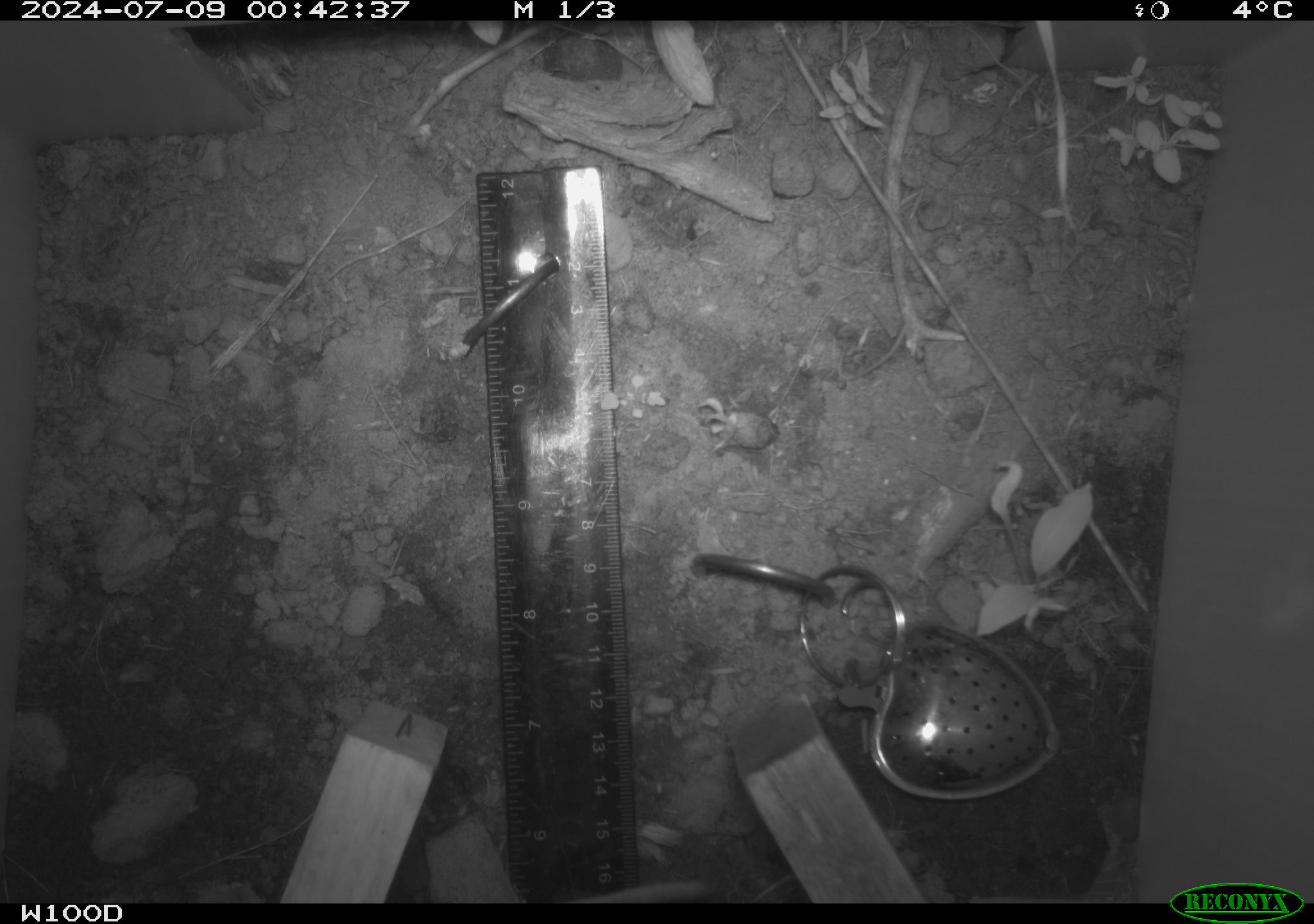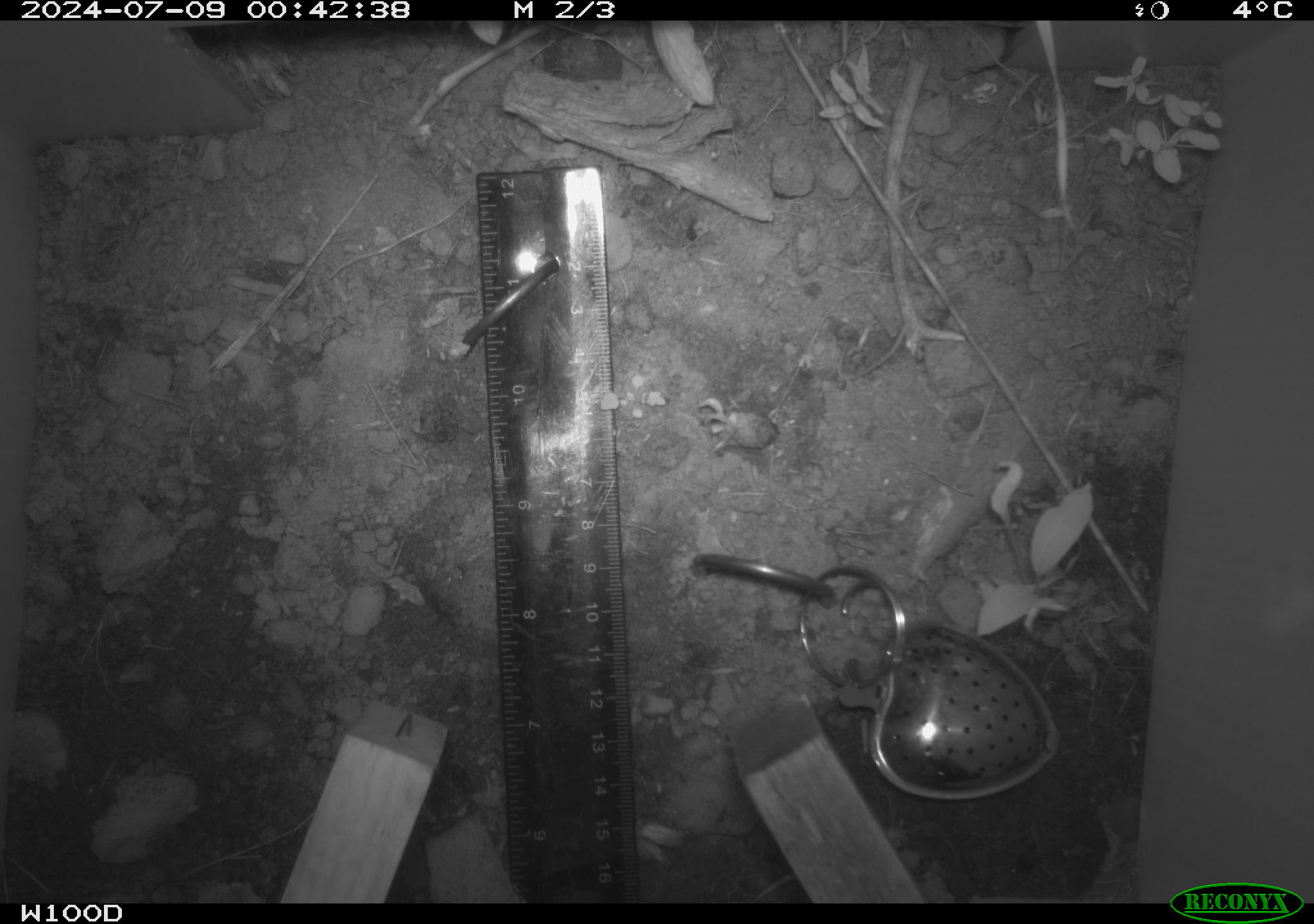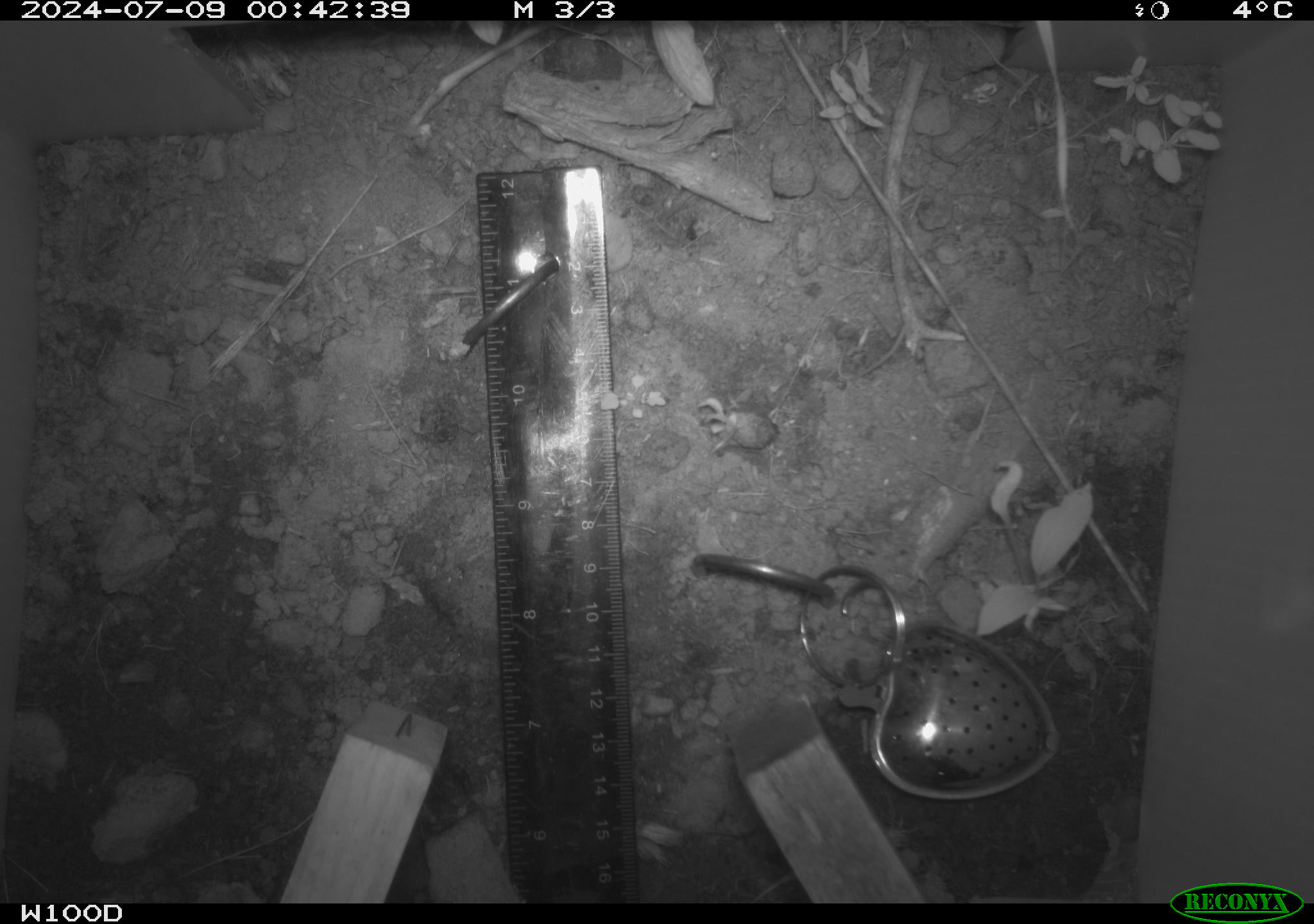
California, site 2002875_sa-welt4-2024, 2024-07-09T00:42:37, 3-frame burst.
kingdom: Animalia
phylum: Chordata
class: Mammalia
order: Rodentia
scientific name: Rodentia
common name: rodent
Rodent (Rodentia).